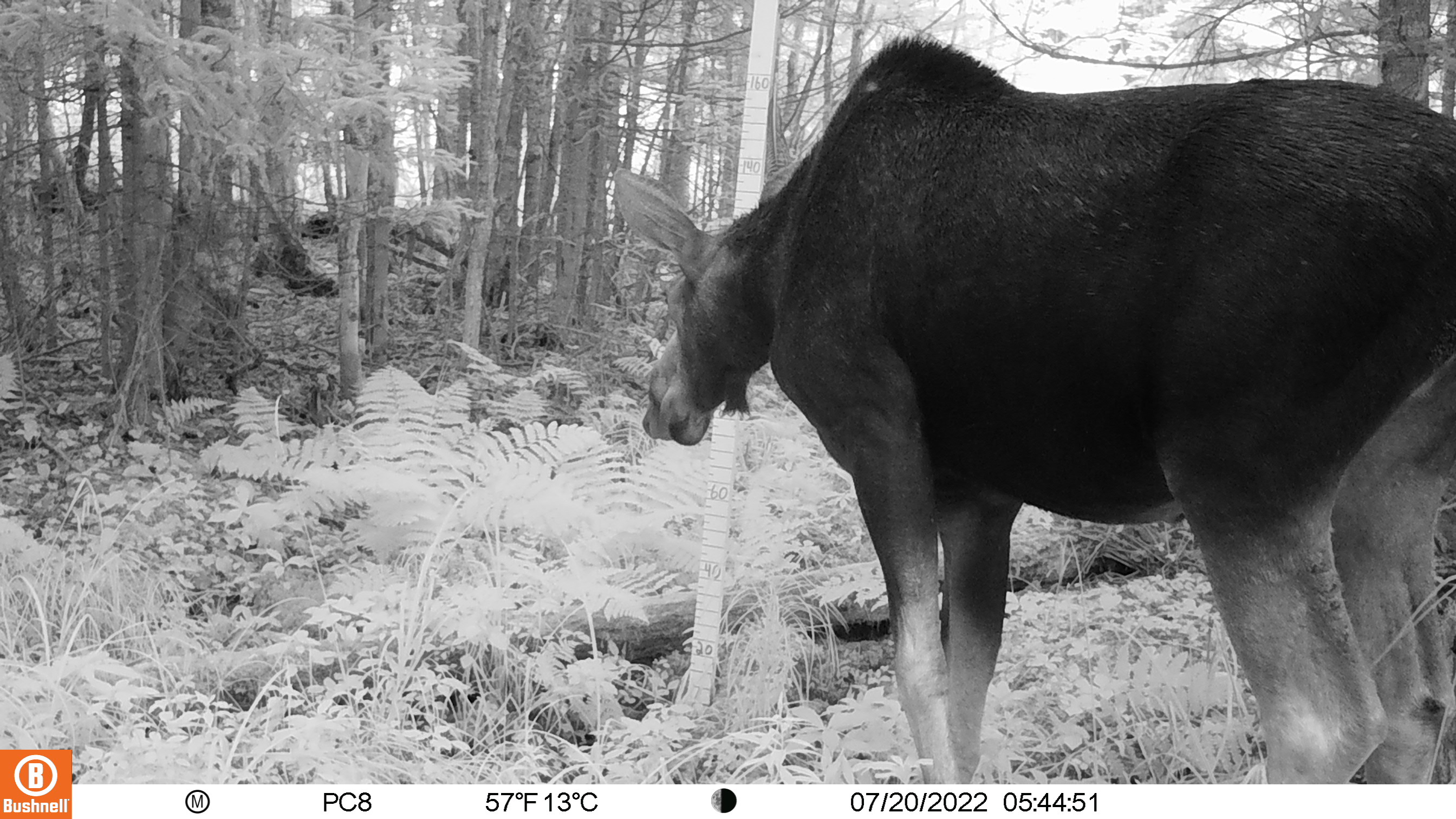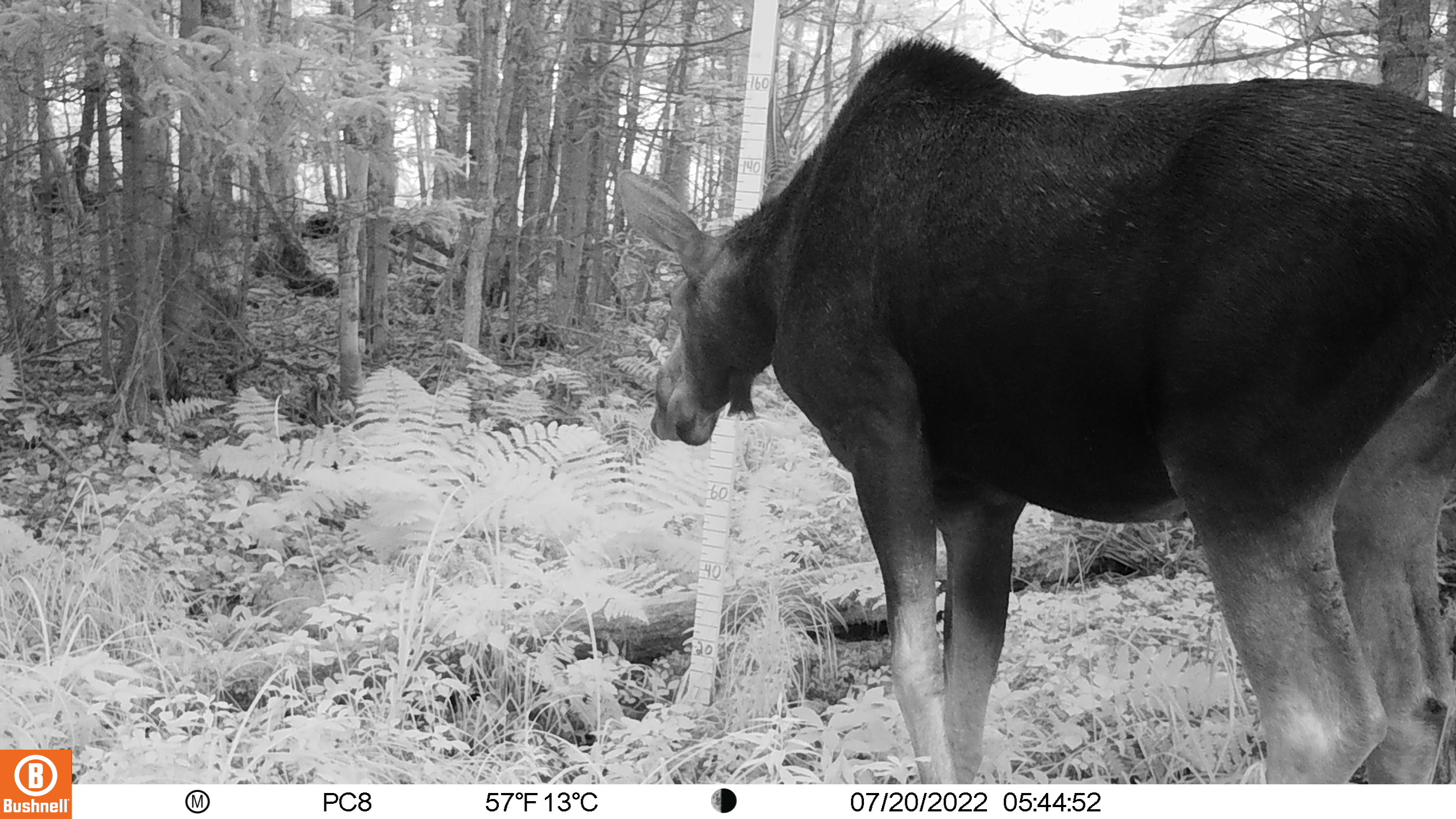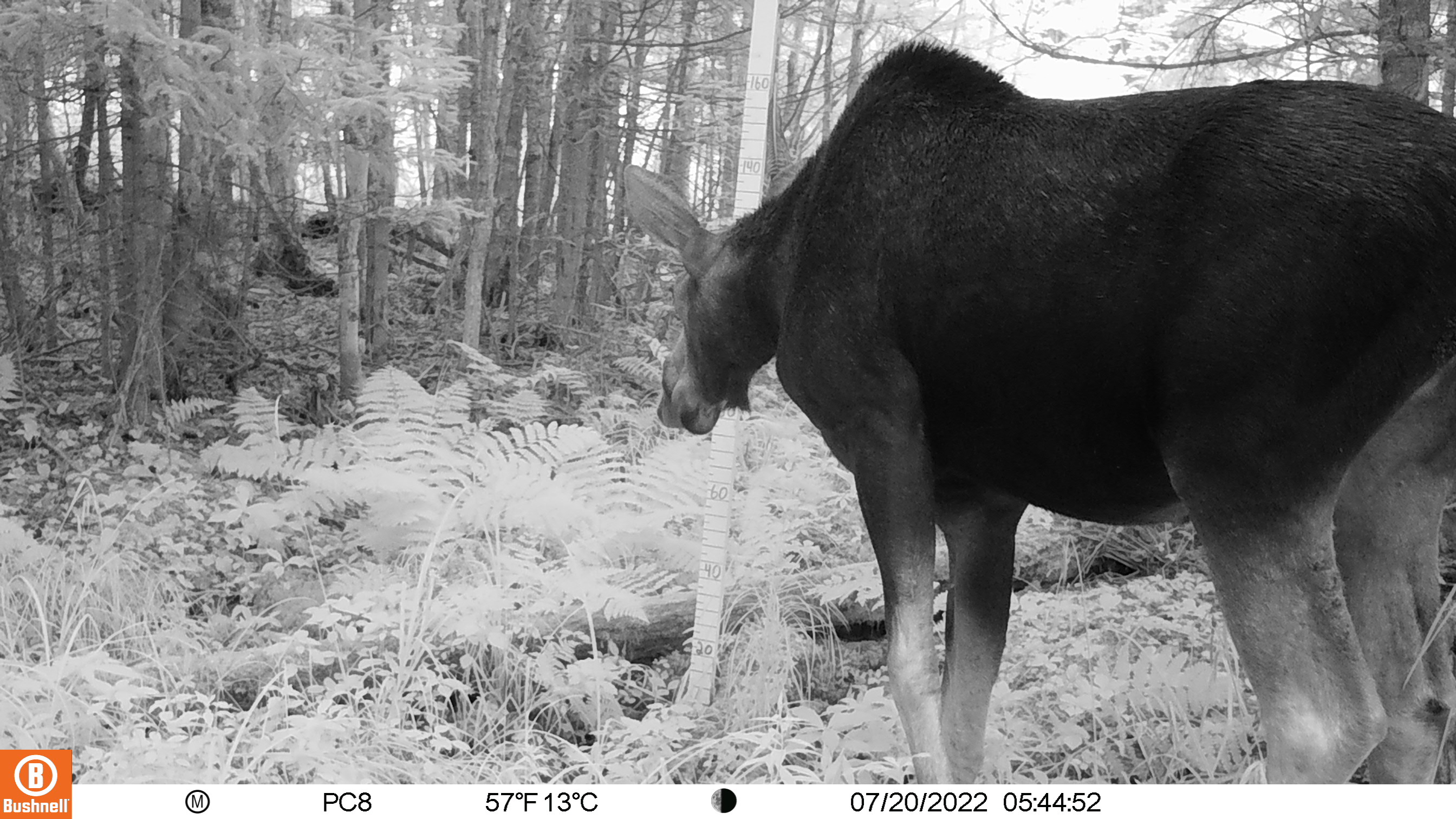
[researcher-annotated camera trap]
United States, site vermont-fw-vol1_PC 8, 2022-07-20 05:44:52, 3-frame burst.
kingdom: Animalia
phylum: Chordata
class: Mammalia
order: Artiodactyla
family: Cervidae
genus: Alces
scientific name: Alces alces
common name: moose